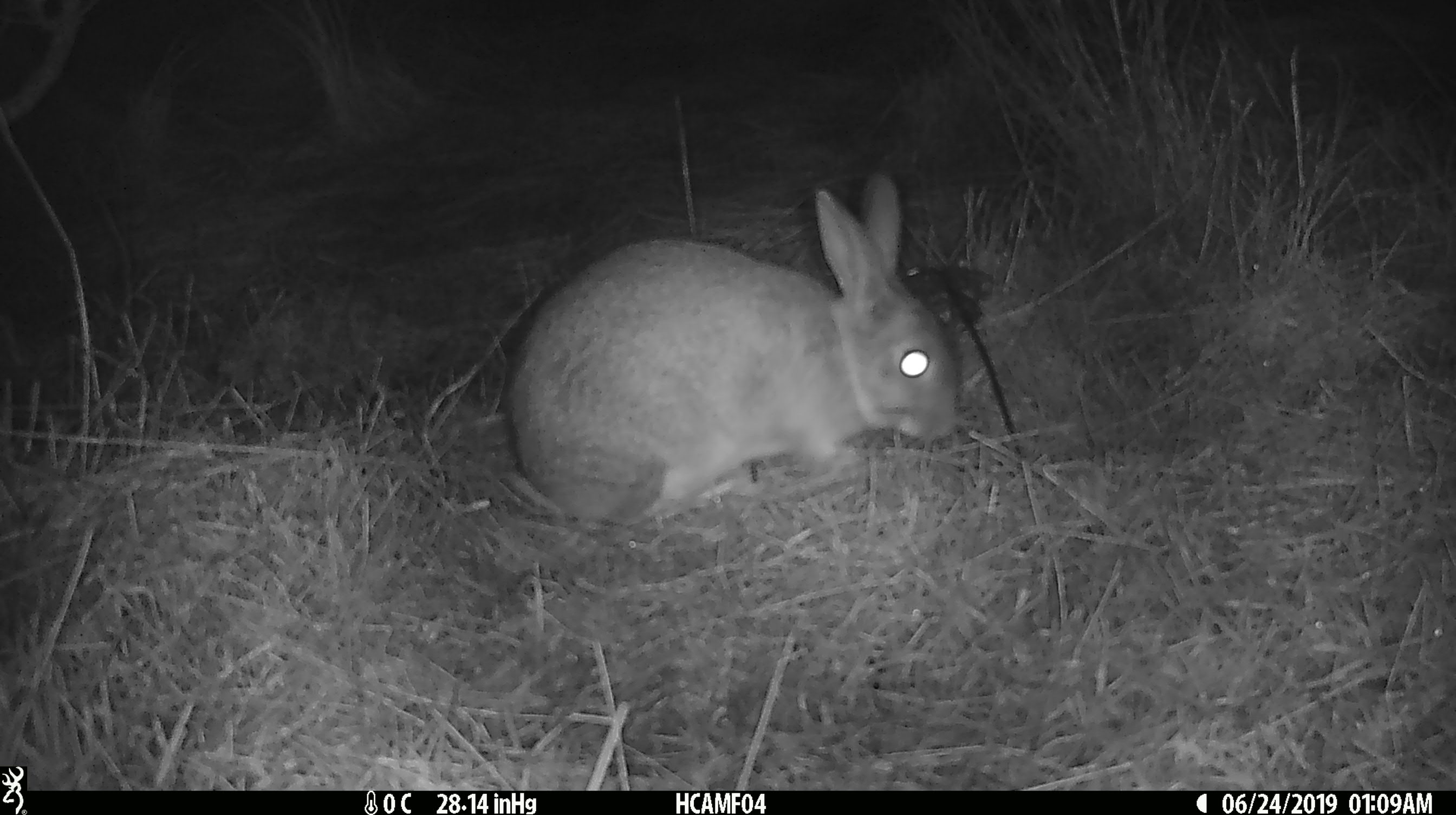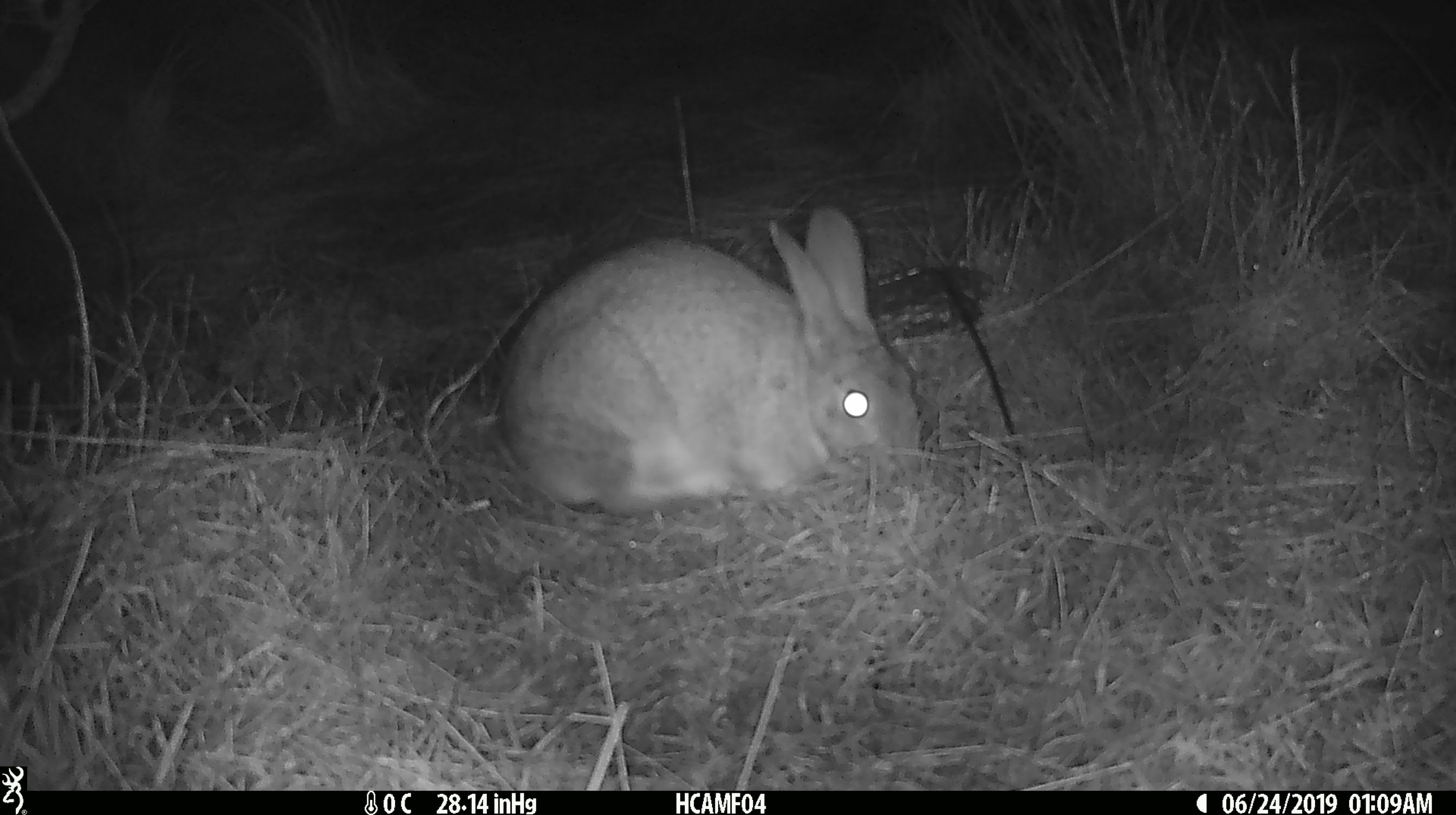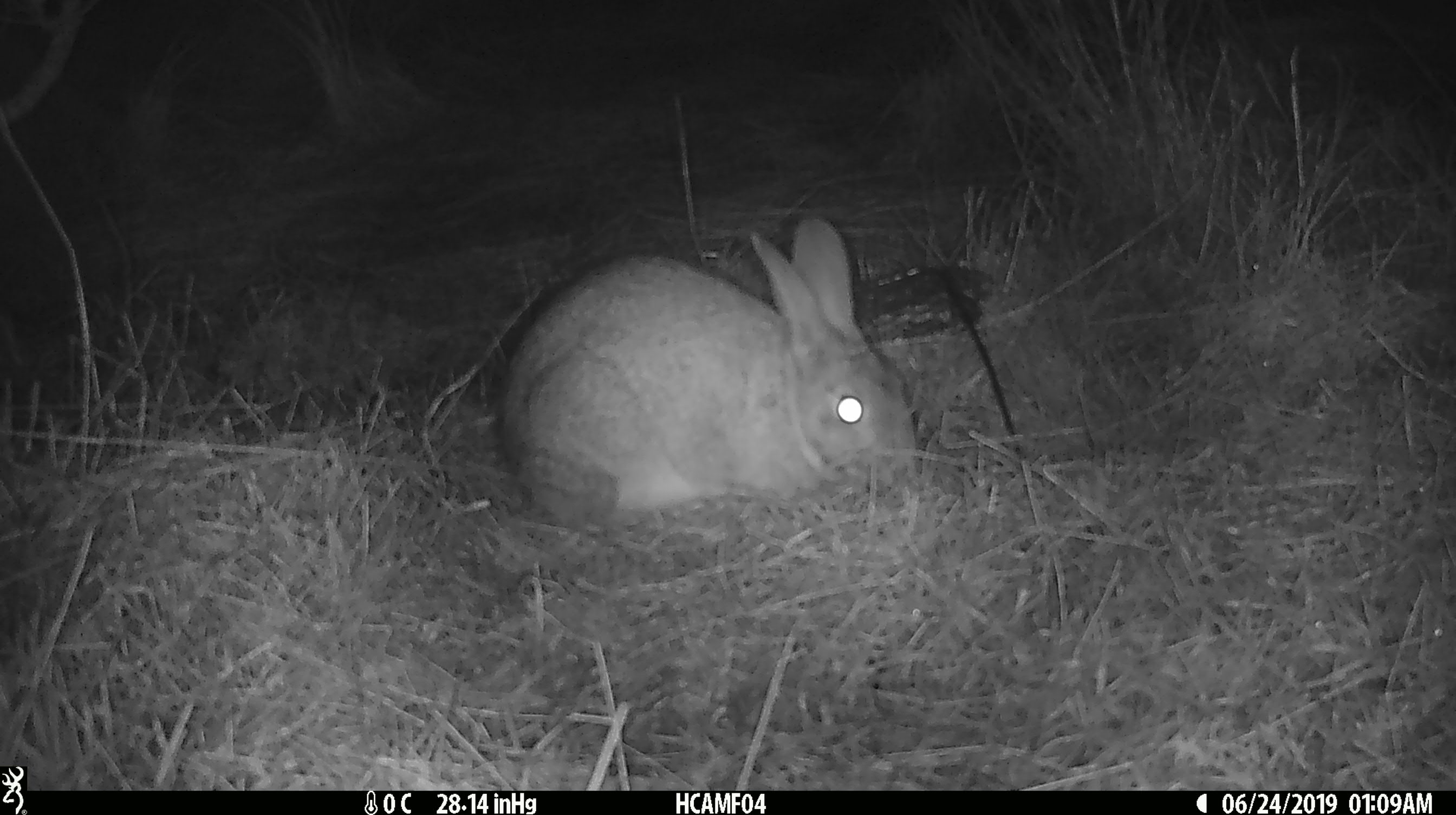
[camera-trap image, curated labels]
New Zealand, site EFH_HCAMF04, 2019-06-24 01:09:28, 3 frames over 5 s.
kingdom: Animalia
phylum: Chordata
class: Mammalia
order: Lagomorpha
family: Leporidae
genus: Lepus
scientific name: Lepus europaeus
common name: brown hare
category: hare